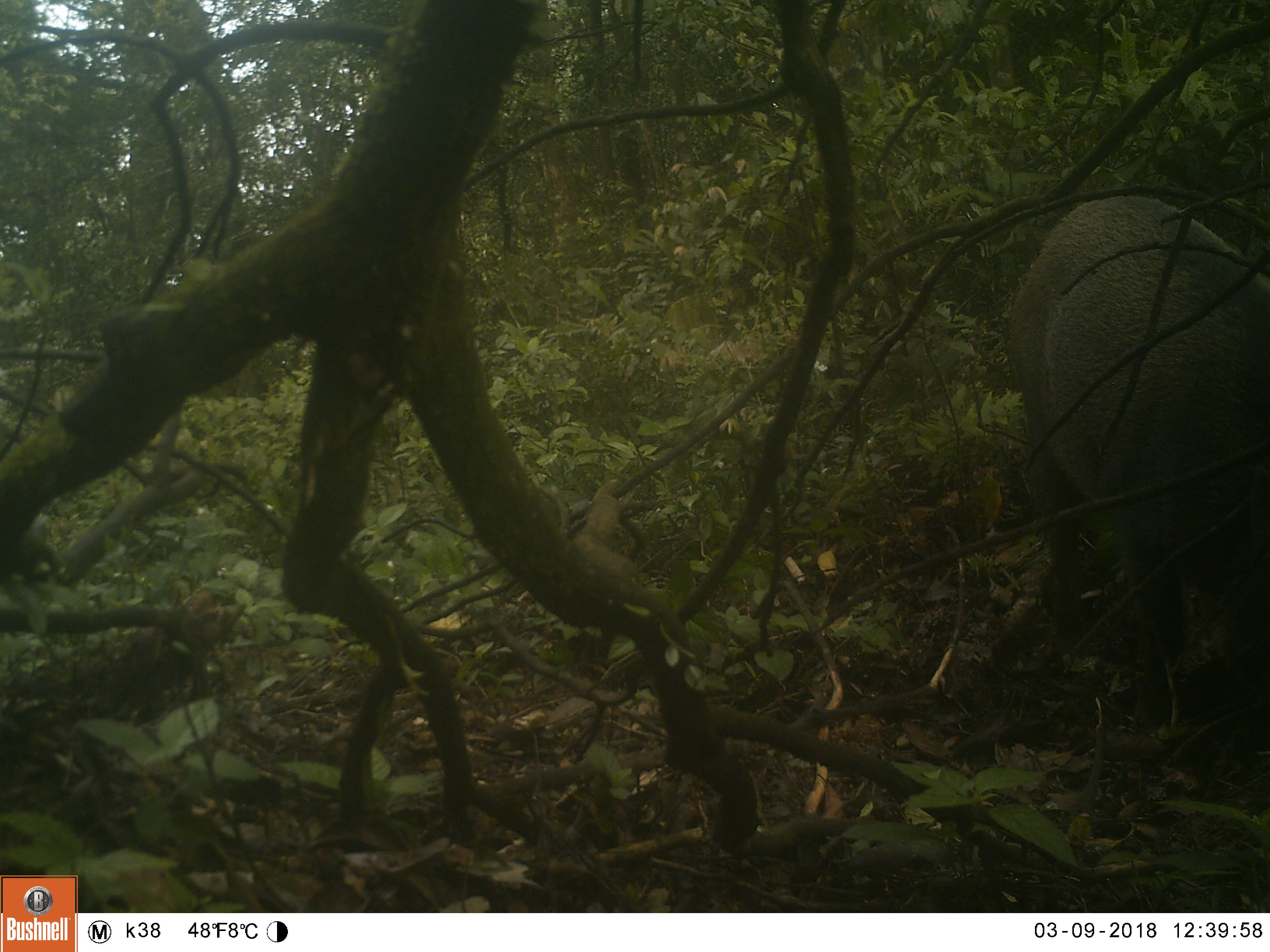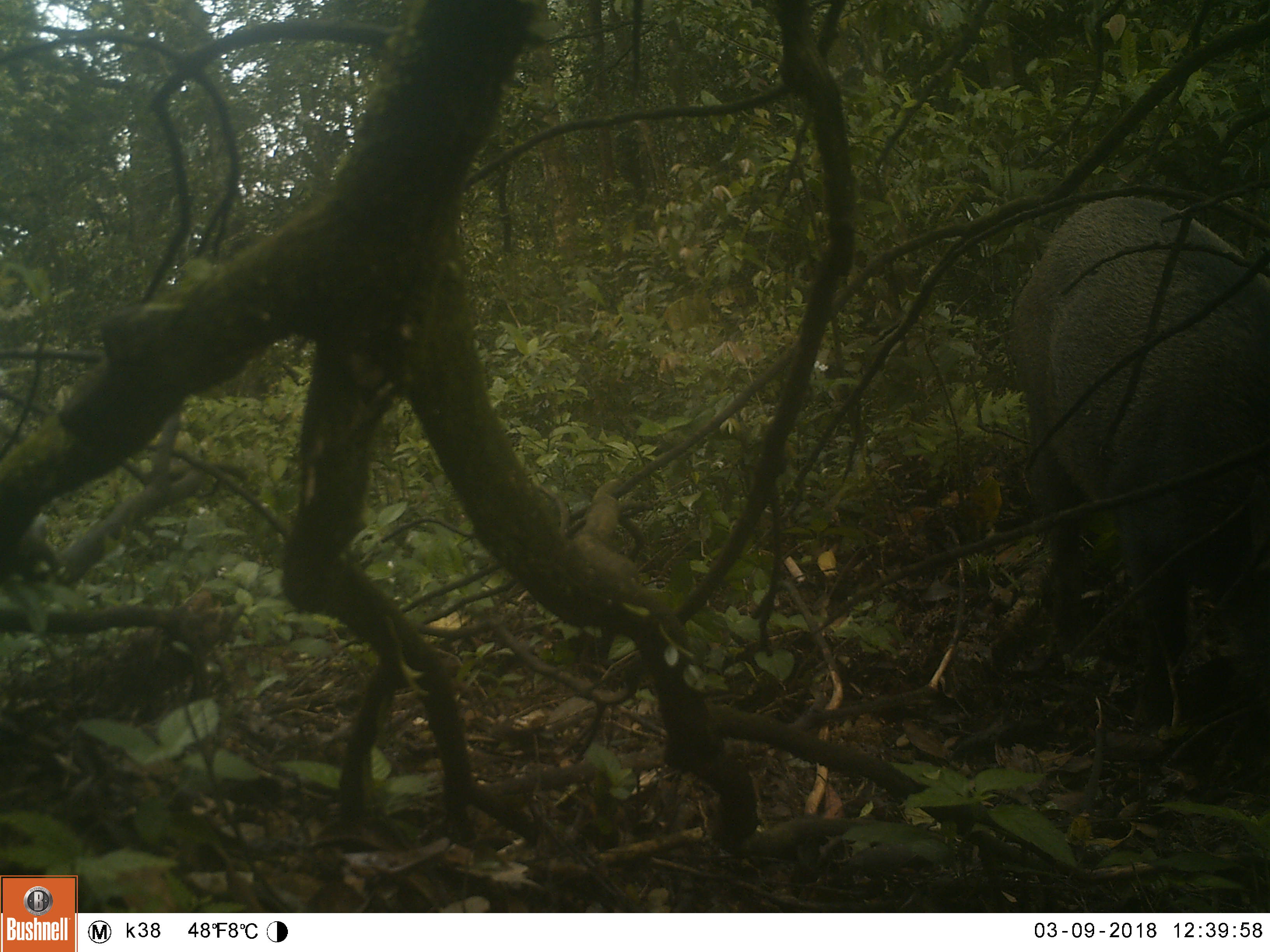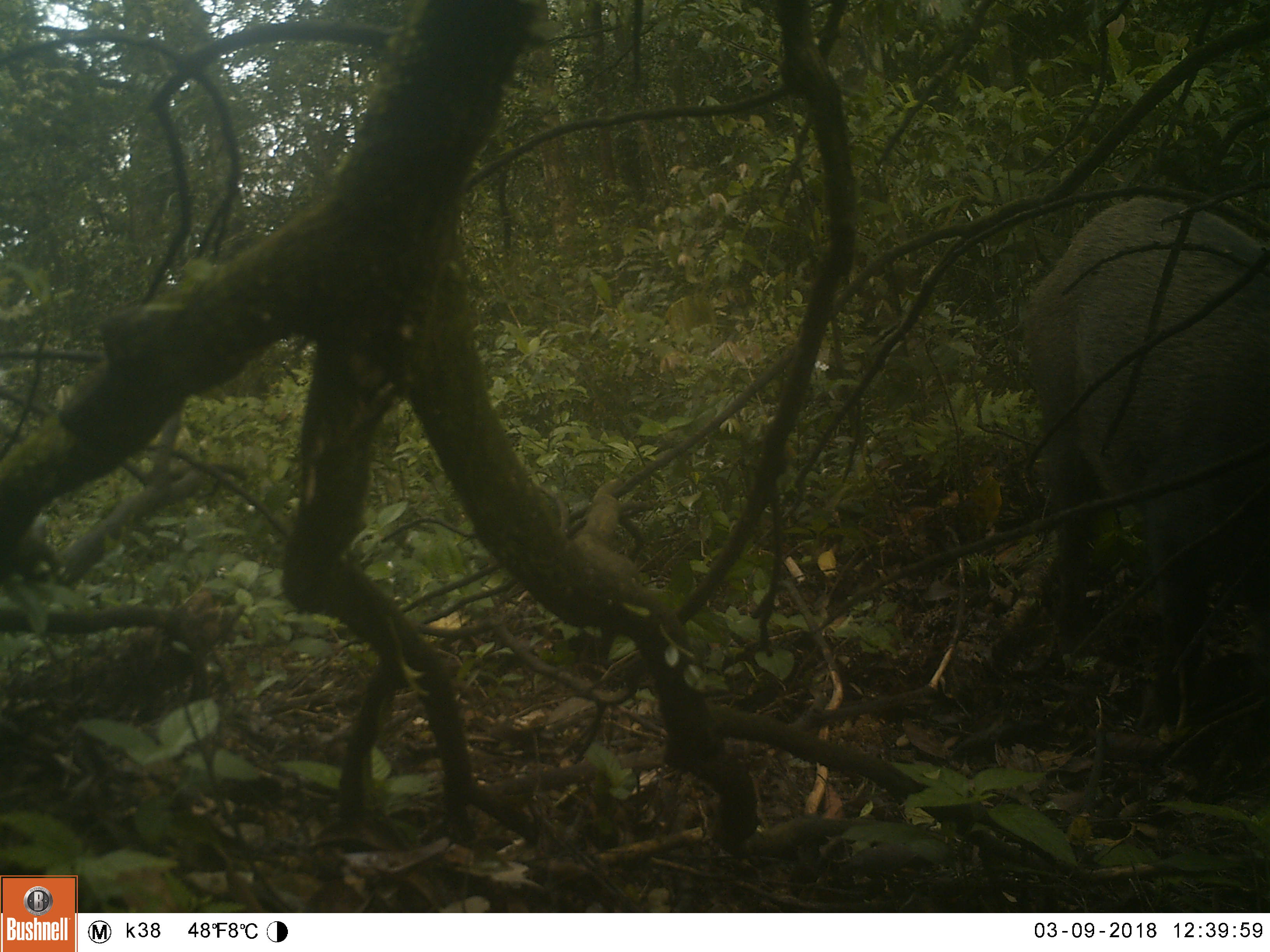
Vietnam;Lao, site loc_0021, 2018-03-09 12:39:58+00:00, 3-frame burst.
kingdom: Animalia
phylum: Chordata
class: Mammalia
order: Artiodactyla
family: Suidae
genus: Sus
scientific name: Sus scrofa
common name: eurasian wild pig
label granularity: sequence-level